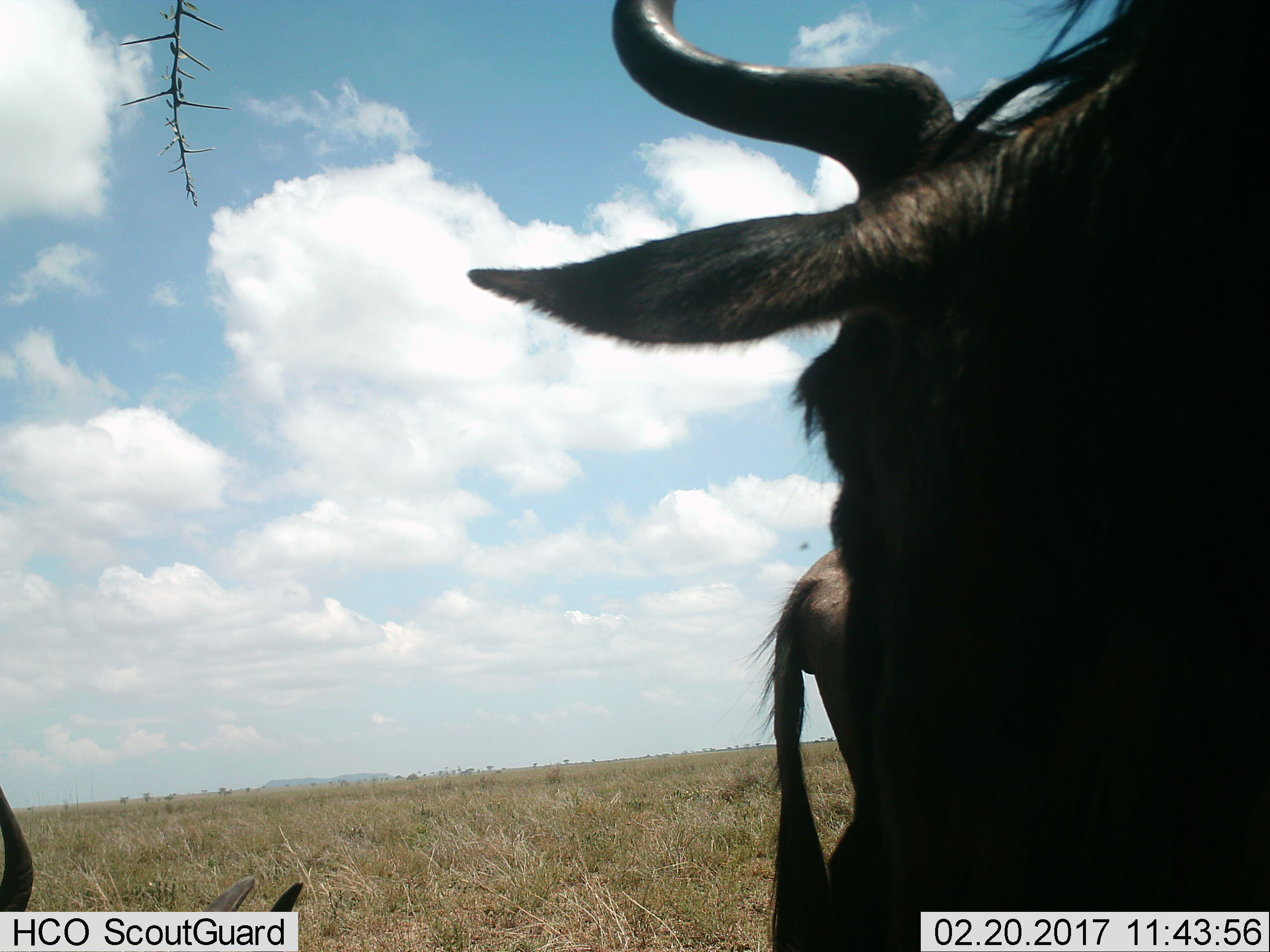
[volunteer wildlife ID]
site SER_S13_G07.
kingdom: Animalia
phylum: Chordata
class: Mammalia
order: Artiodactyla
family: Bovidae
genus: Connochaetes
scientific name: Connochaetes taurinus taurinus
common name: blue wildebeest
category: wildebeestblue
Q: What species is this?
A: Wildebeestblue (blue wildebeest) (Connochaetes taurinus taurinus).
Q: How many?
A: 3.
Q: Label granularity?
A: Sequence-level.